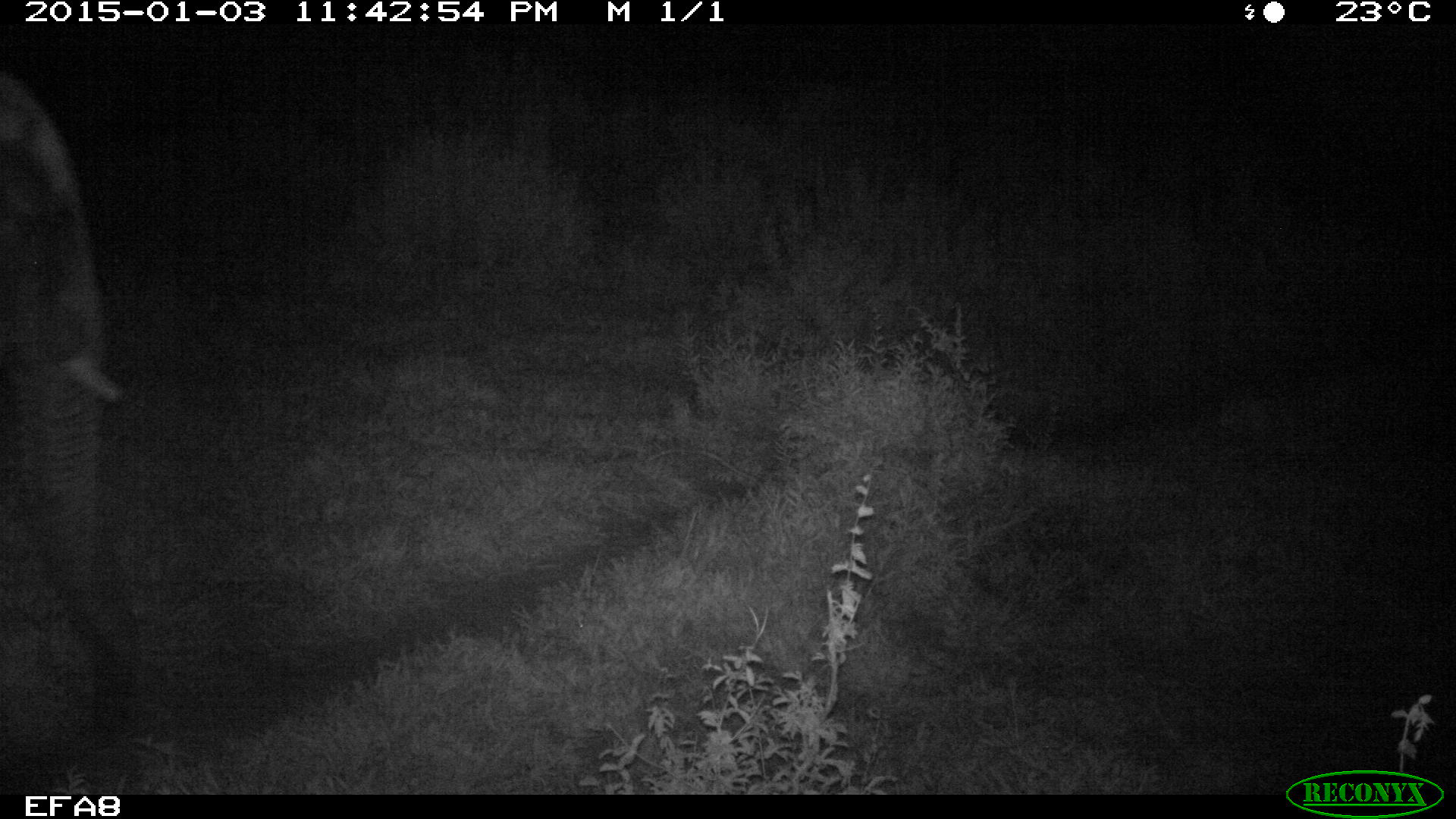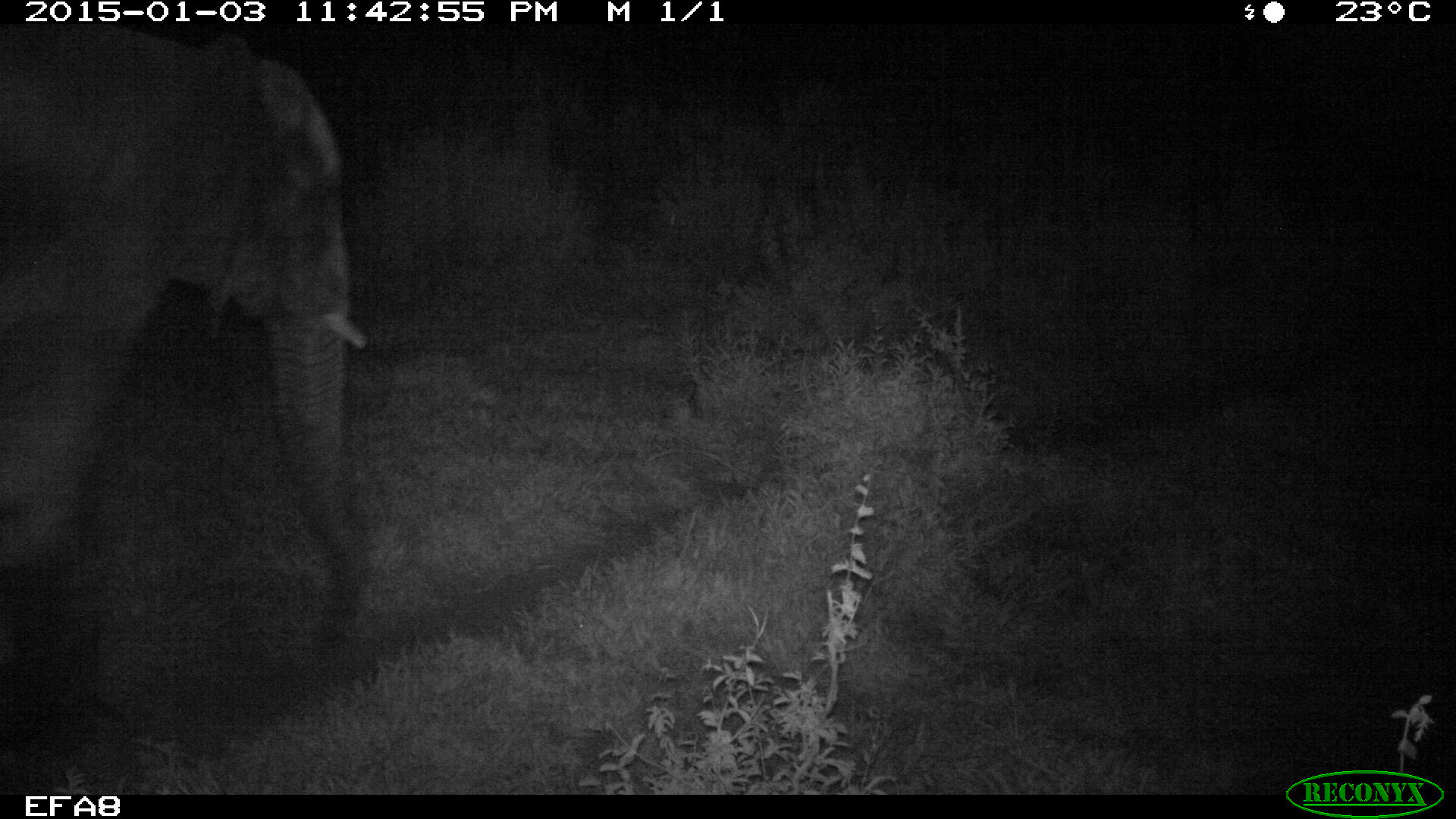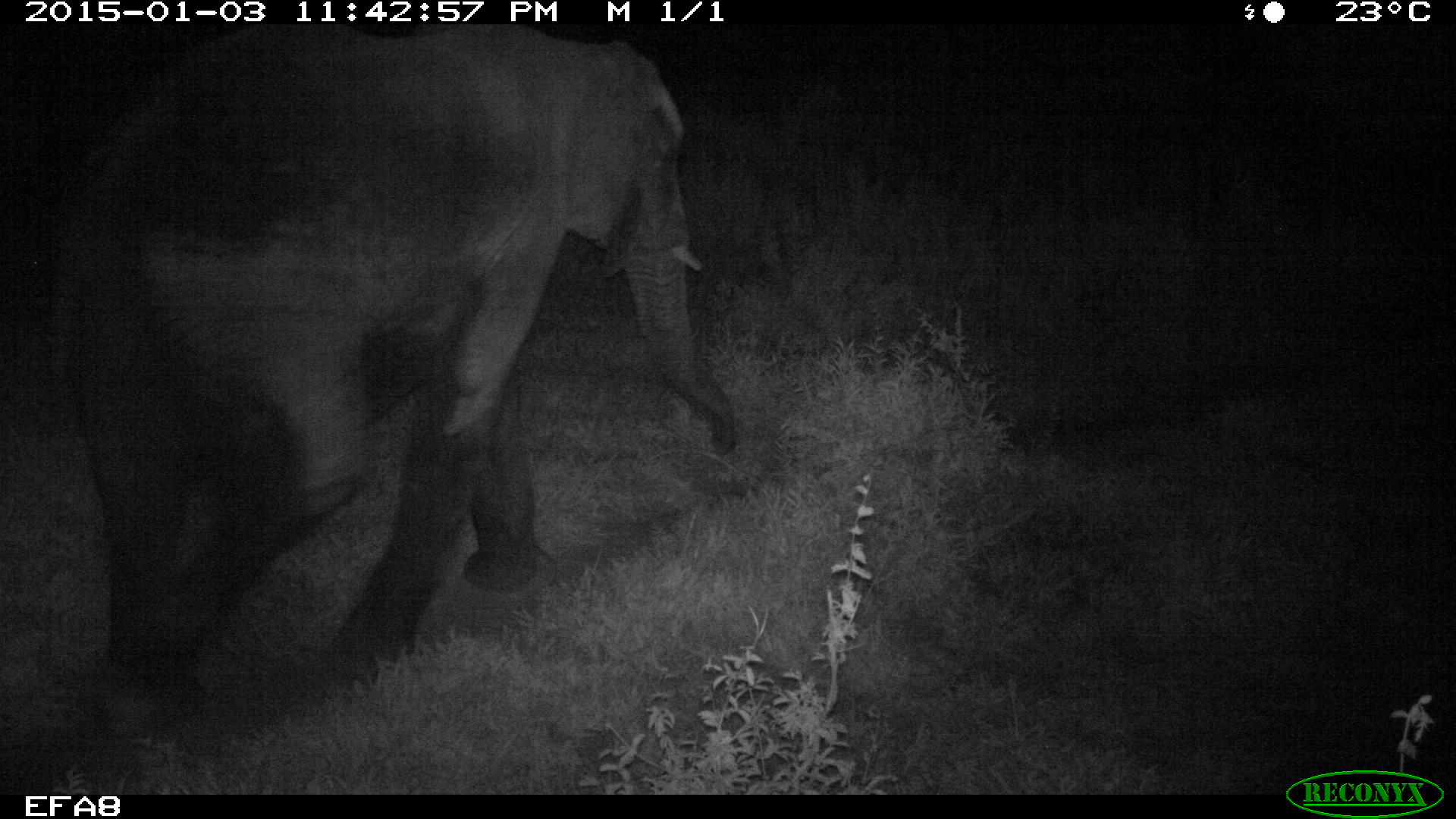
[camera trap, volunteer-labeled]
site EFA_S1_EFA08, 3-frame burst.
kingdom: Animalia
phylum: Chordata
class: Mammalia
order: Proboscidea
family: Elephantidae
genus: Loxodonta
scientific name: Loxodonta africana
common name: african bush elephant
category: elephant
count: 1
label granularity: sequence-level